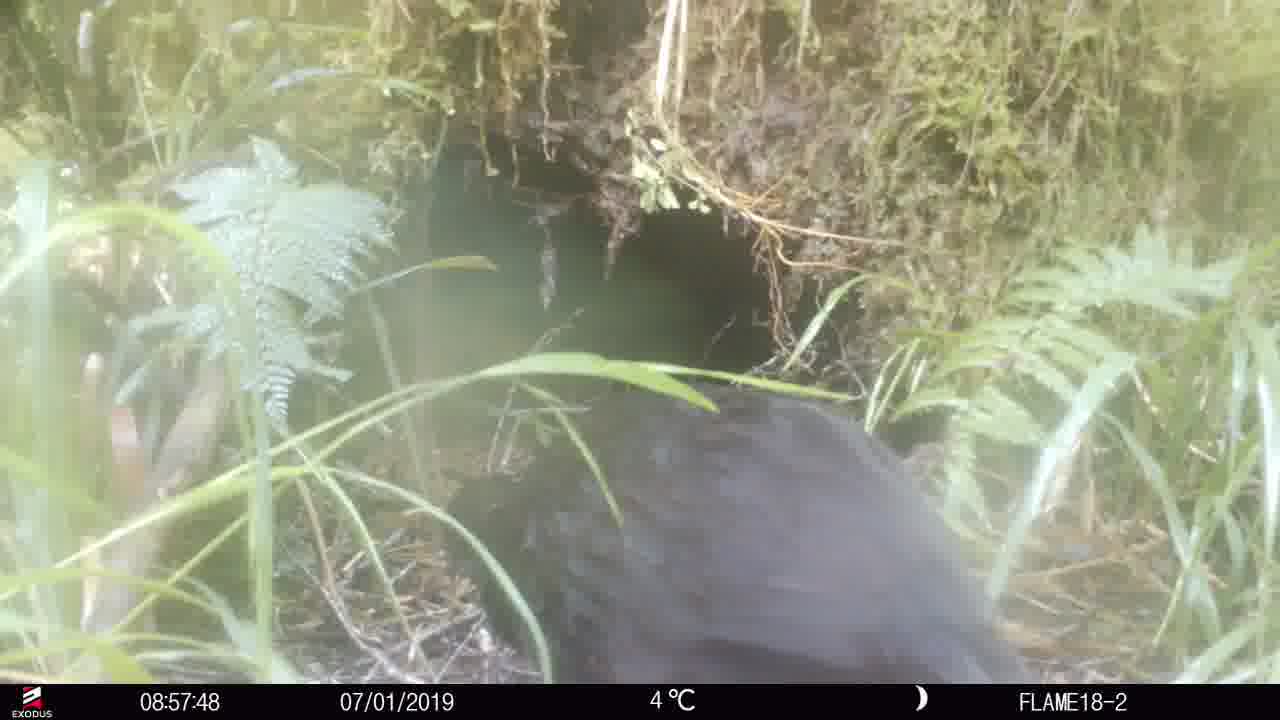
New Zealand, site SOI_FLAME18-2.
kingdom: Animalia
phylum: Chordata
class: Aves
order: Gruiformes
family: Rallidae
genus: Gallirallus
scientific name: Gallirallus australis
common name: weka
Weka (Gallirallus australis).